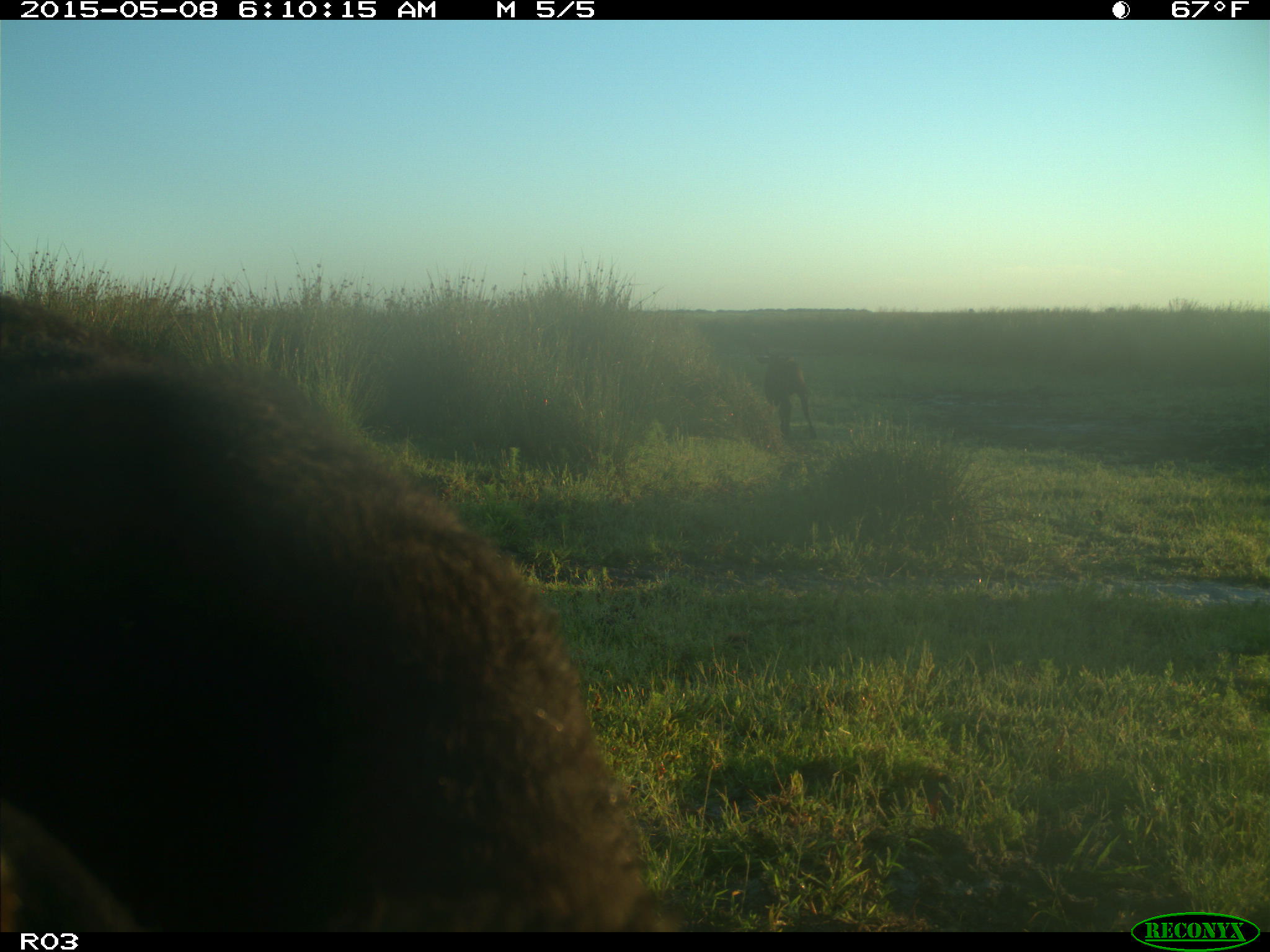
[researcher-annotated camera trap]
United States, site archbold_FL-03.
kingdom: Animalia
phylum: Chordata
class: Mammalia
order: Artiodactyla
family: Bovidae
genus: Bos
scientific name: Bos taurus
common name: domestic cow